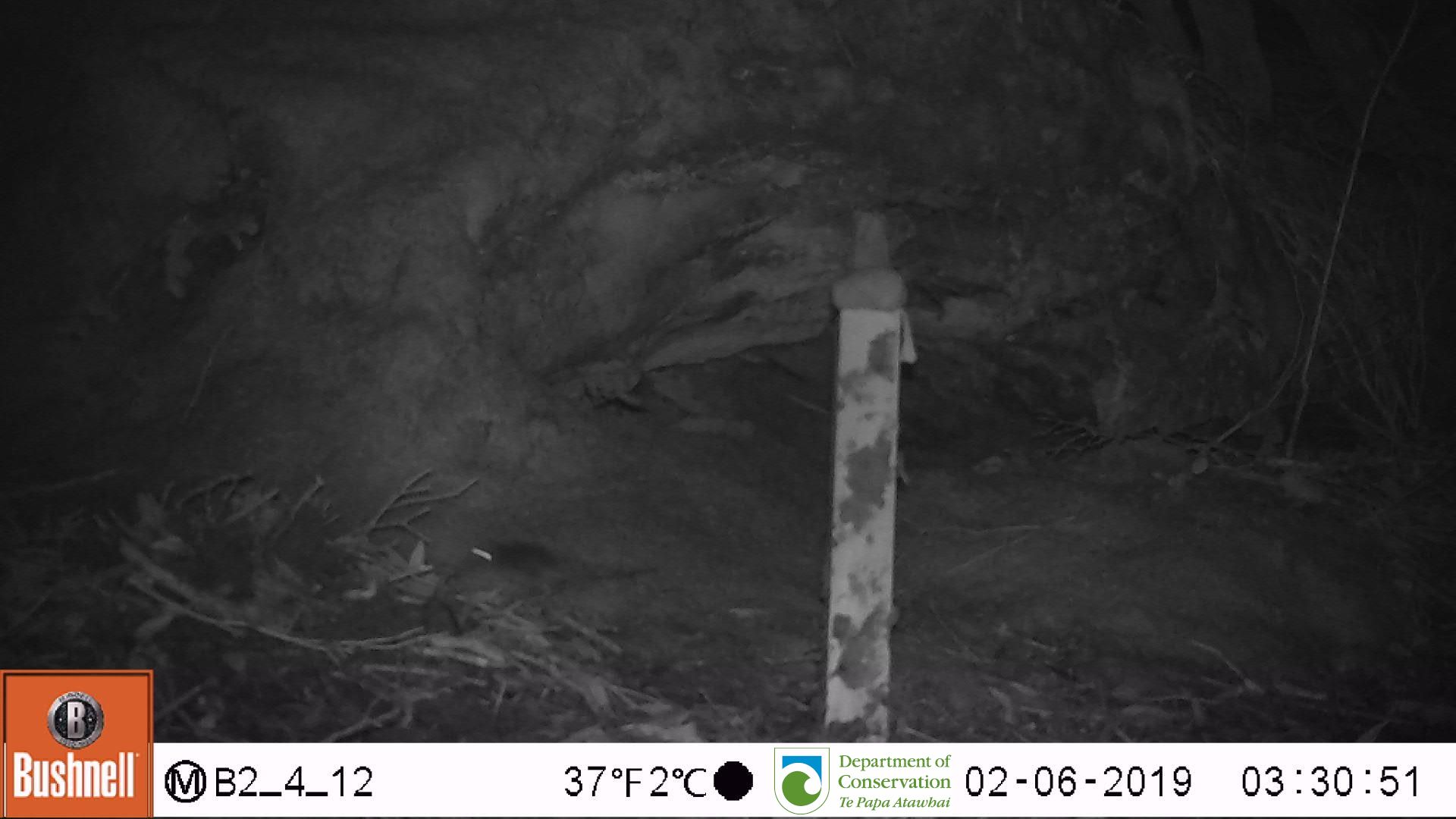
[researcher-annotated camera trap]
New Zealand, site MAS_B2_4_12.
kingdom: Animalia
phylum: Chordata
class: Mammalia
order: Rodentia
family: Muridae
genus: Mus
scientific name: Mus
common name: mouse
Mouse (Mus).